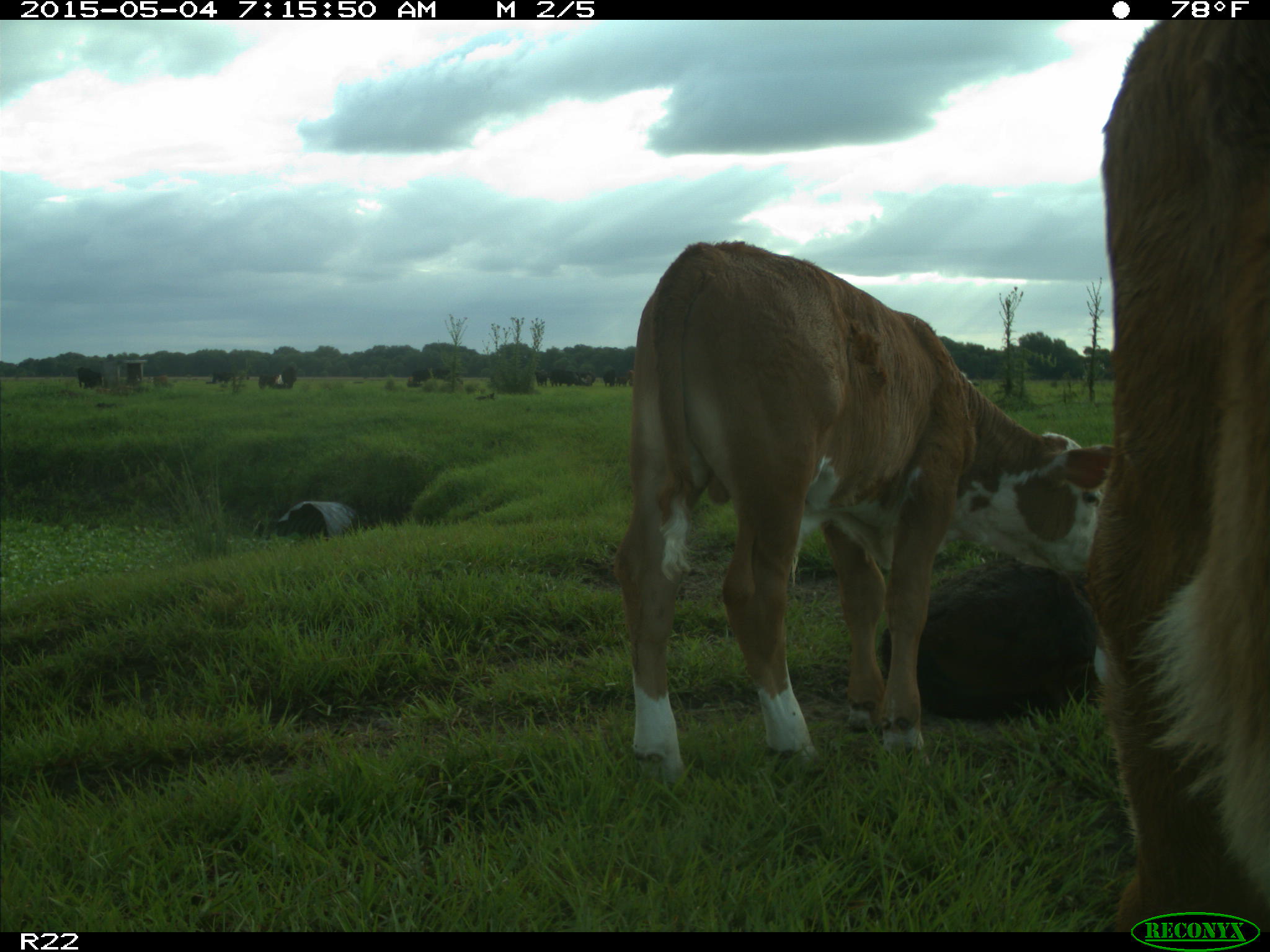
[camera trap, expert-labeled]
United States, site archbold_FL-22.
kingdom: Animalia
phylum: Chordata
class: Mammalia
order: Artiodactyla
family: Bovidae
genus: Bos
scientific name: Bos taurus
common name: domestic cow